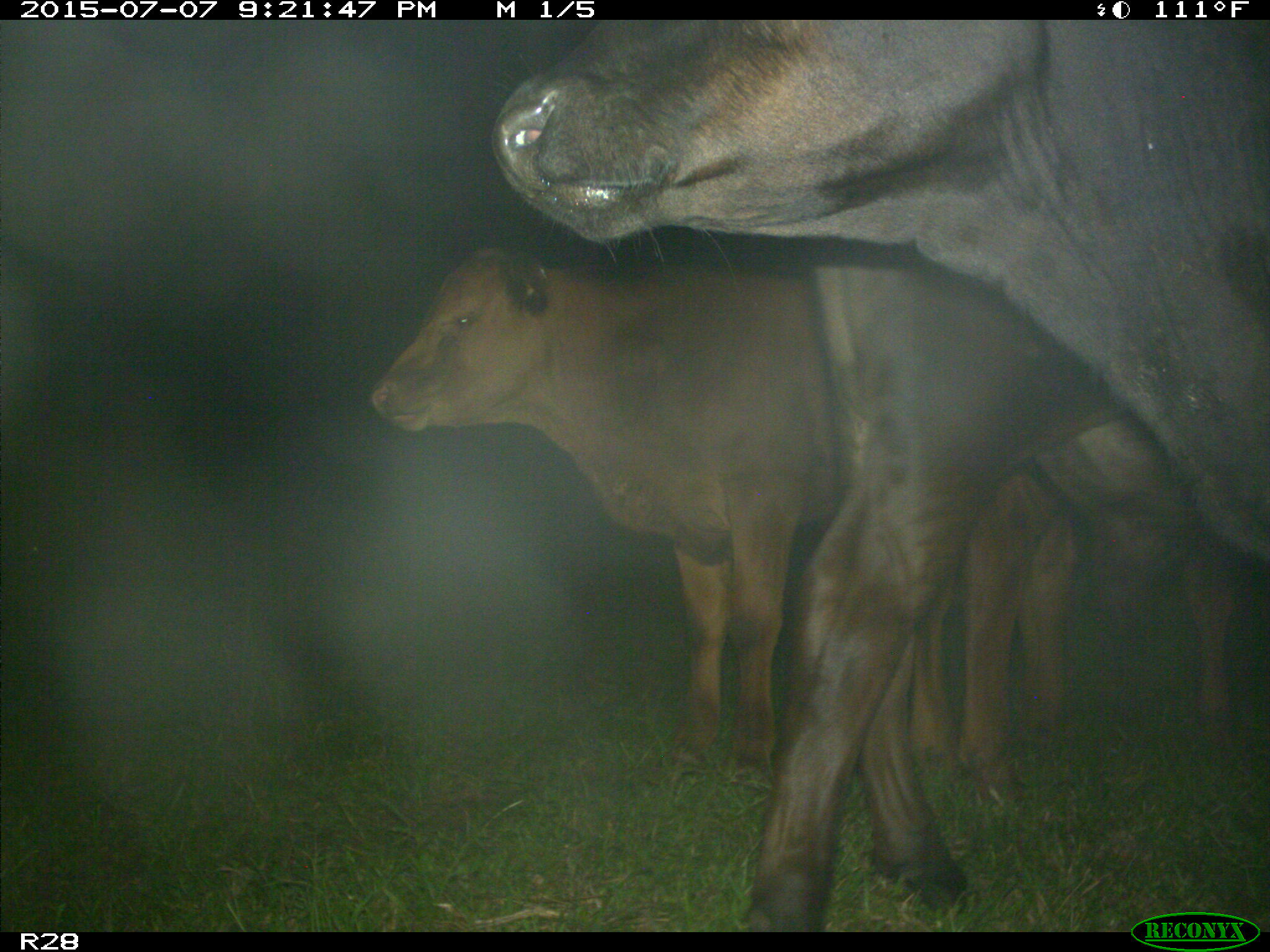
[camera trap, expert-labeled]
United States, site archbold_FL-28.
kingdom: Animalia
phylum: Chordata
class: Mammalia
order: Artiodactyla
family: Bovidae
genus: Bos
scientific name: Bos taurus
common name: domestic cow